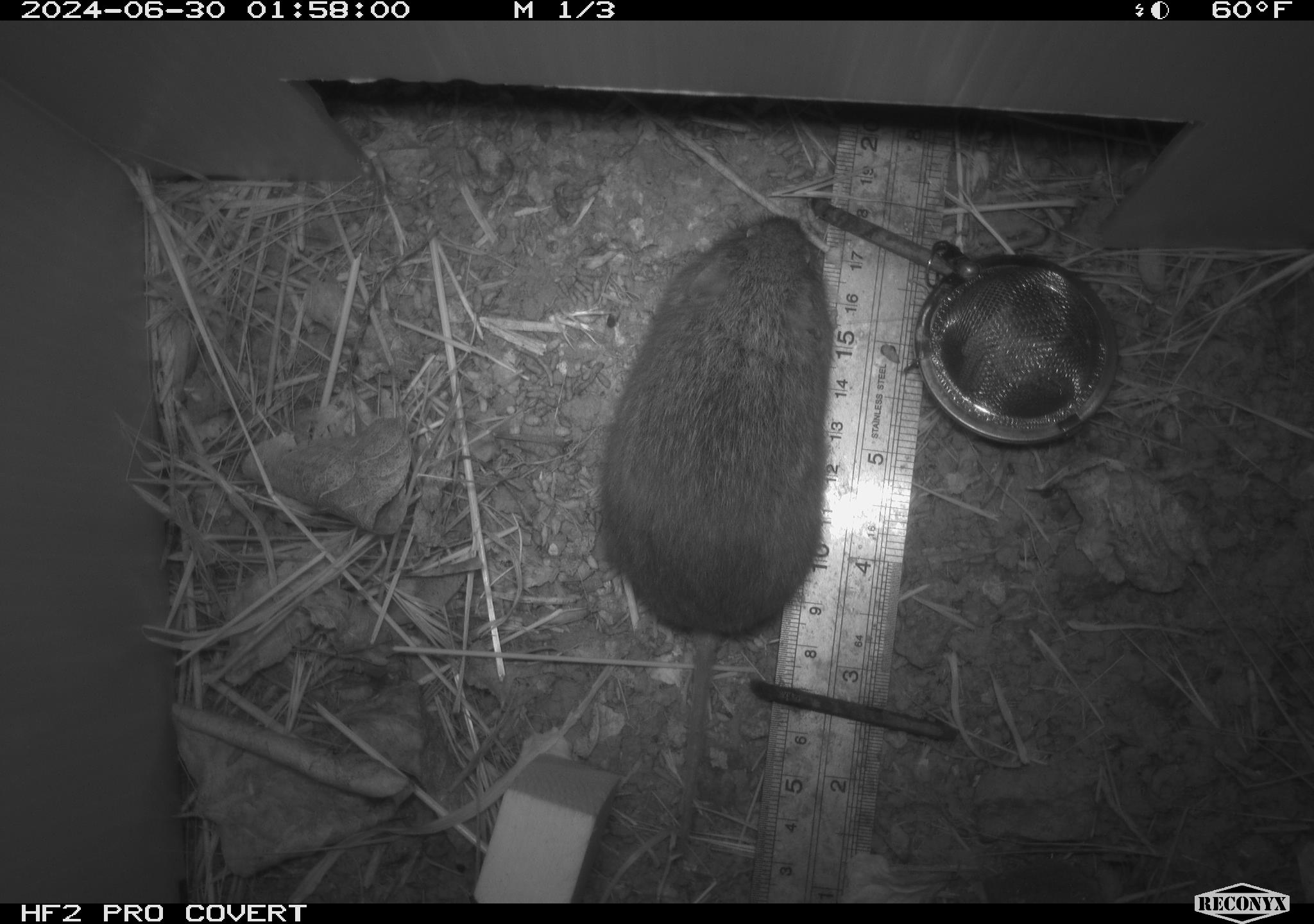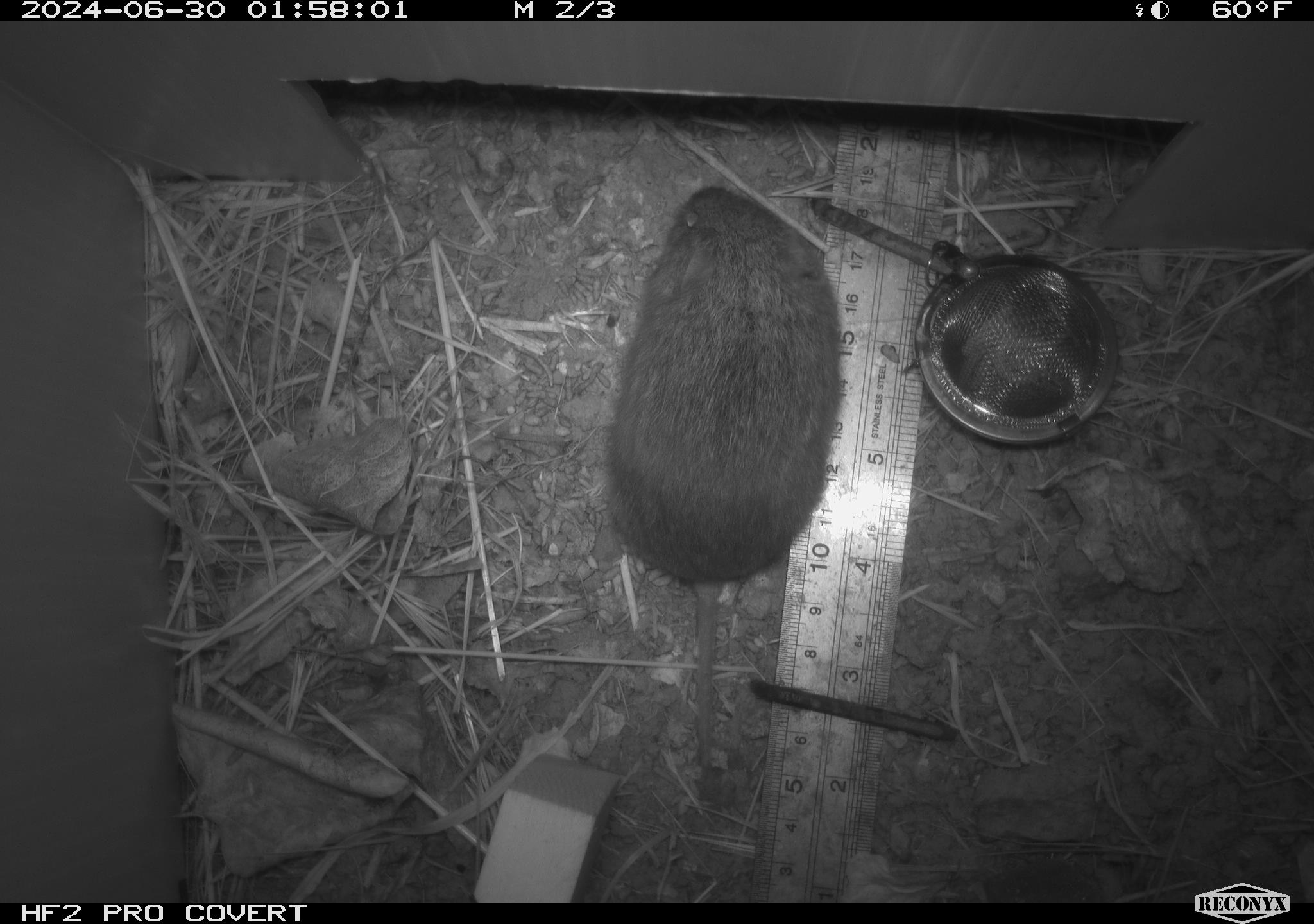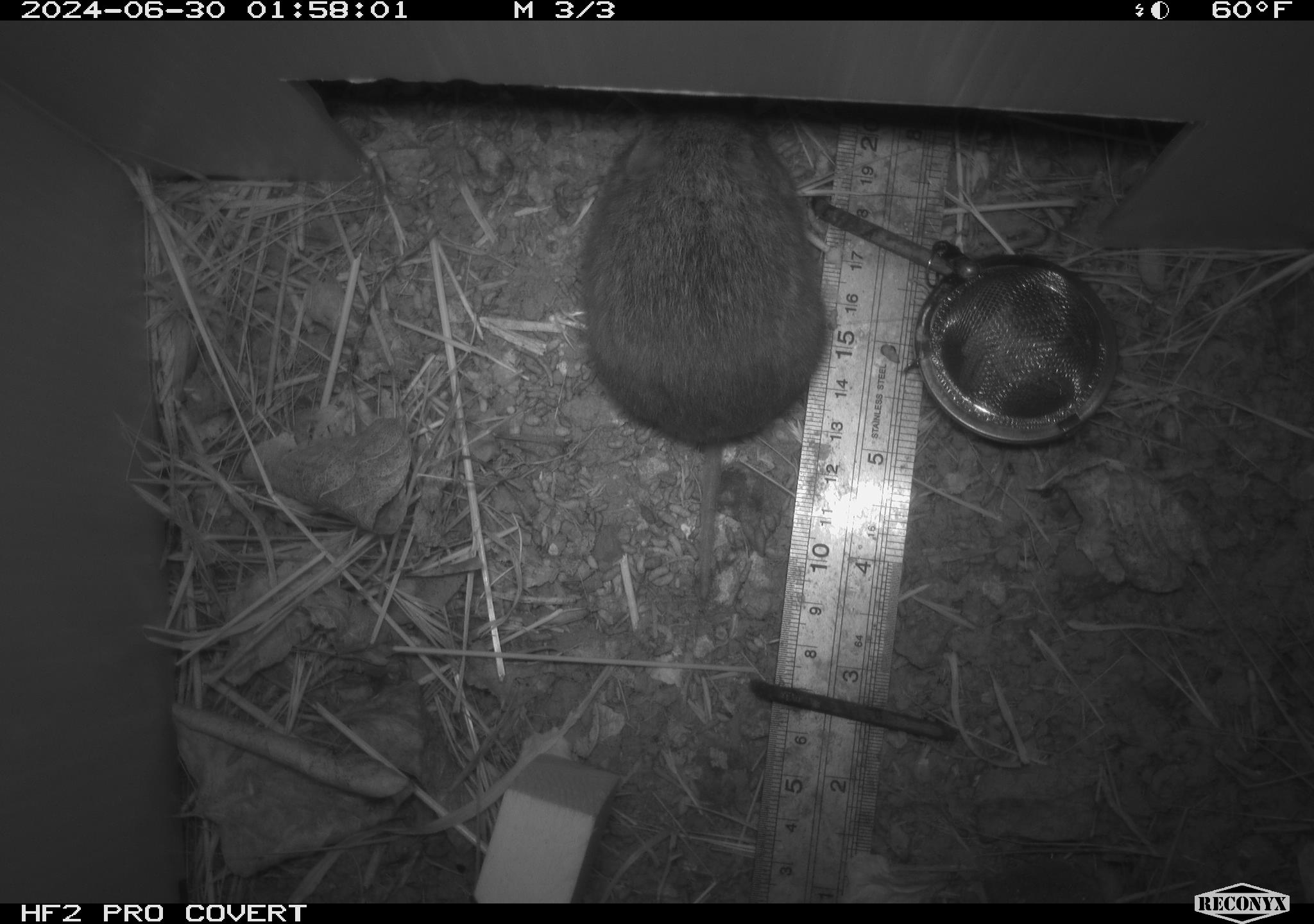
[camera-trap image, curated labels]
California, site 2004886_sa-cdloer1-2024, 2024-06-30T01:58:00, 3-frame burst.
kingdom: Animalia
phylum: Chordata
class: Mammalia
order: Rodentia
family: Cricetidae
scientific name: Arvicolinae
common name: voles, lemmings, and muskrats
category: arvicolinae subfamily